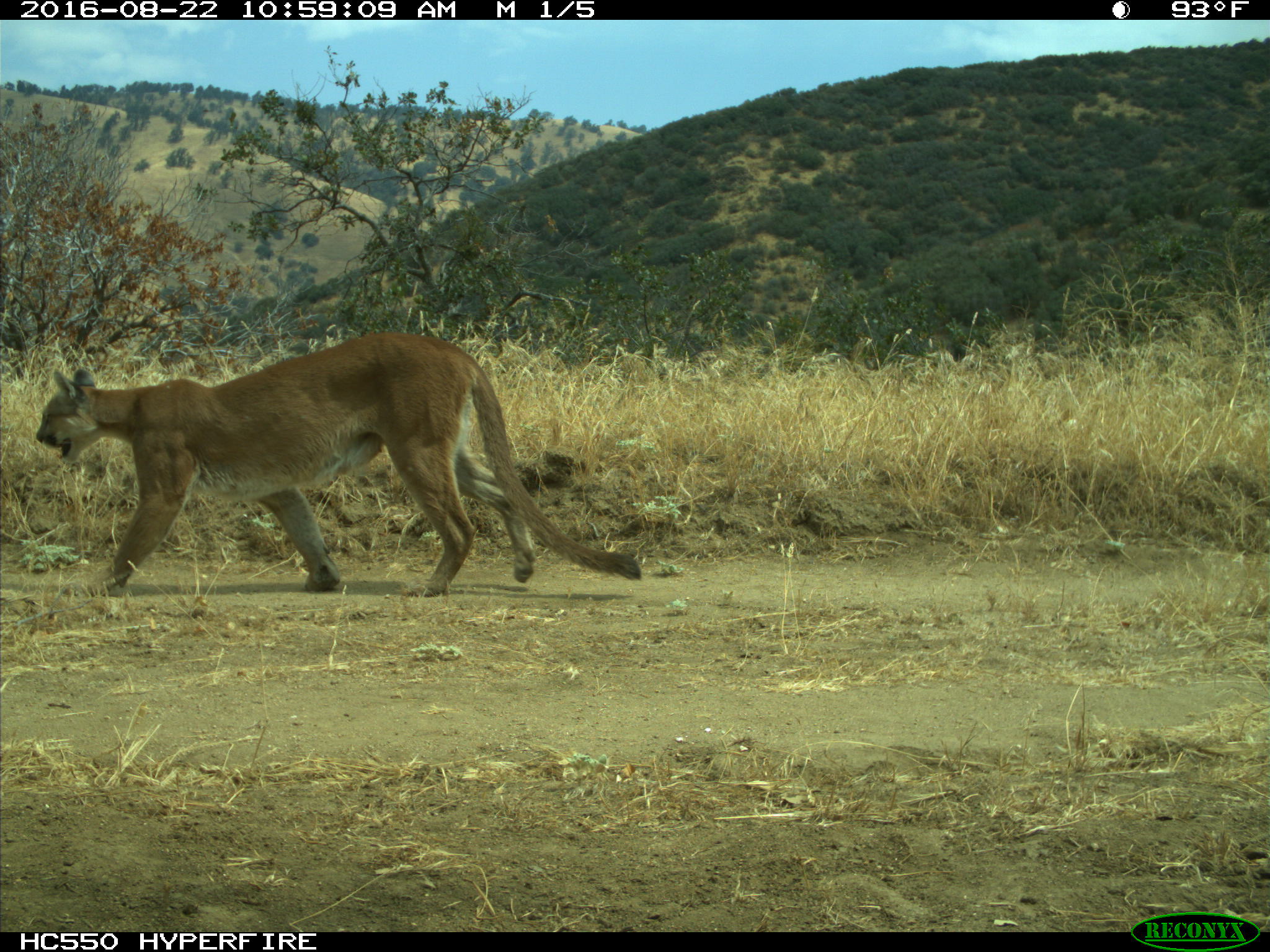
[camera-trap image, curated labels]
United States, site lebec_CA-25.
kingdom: Animalia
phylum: Chordata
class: Mammalia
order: Carnivora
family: Felidae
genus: Puma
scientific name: Puma concolor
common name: mountain lion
Puma concolor (mountain lion).